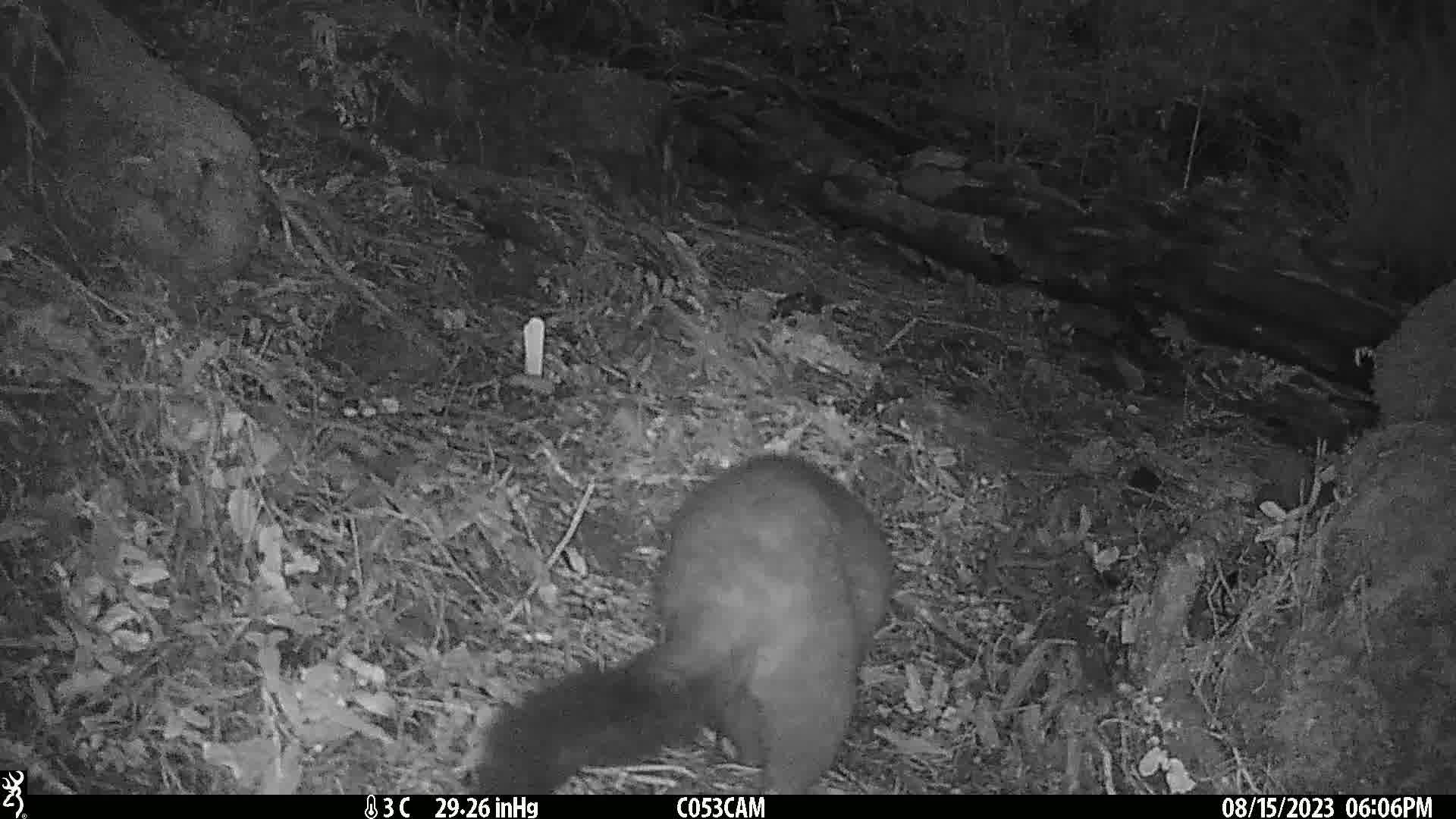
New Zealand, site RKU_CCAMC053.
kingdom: Animalia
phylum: Chordata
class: Mammalia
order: Diprotodontia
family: Phalangeridae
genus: Trichosurus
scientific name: Trichosurus vulpecula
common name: common brushtail possum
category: possum